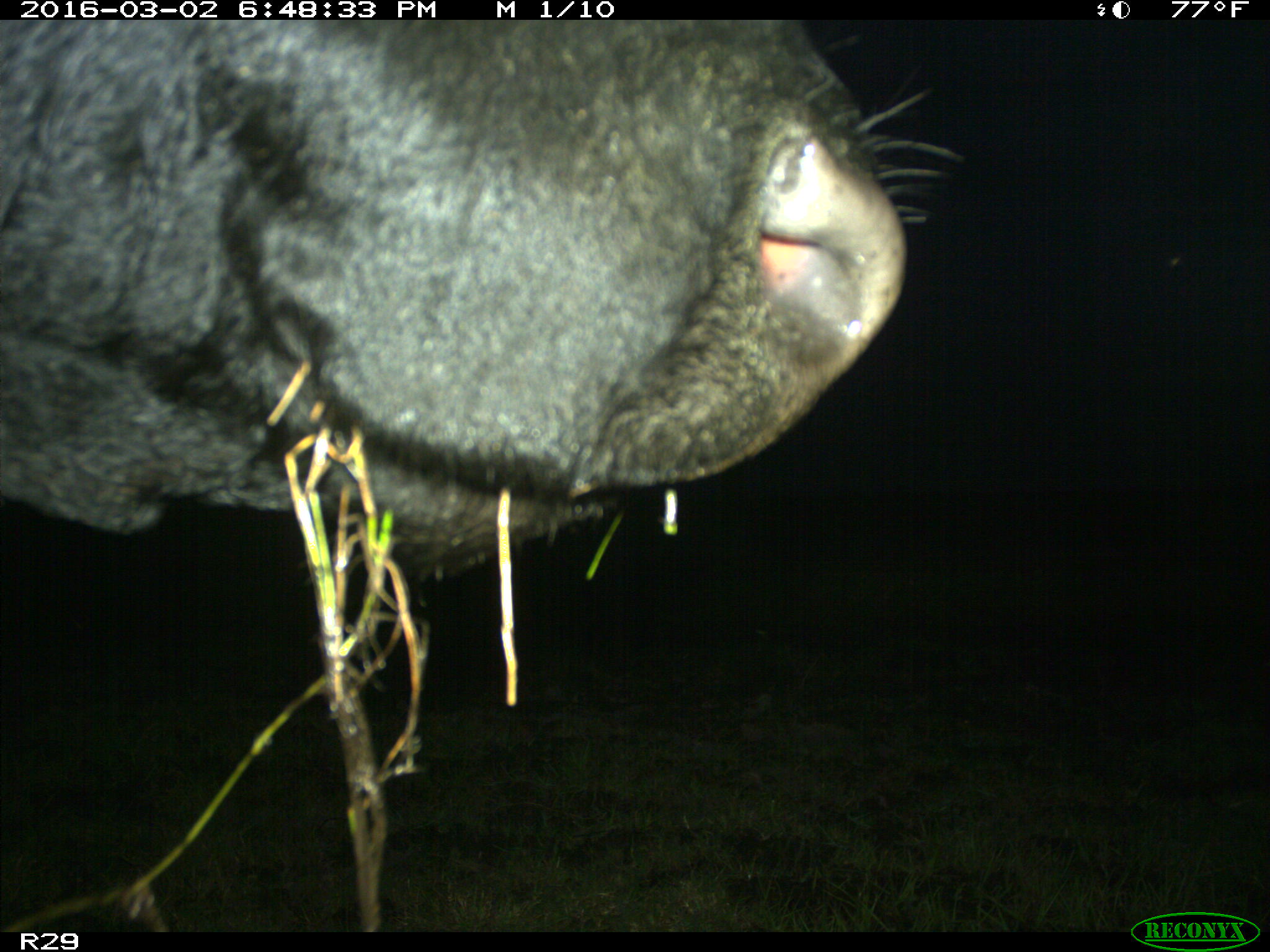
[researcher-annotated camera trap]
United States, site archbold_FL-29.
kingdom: Animalia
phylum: Chordata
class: Mammalia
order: Artiodactyla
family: Bovidae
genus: Bos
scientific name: Bos taurus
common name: domestic cow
Bos taurus (domestic cow).